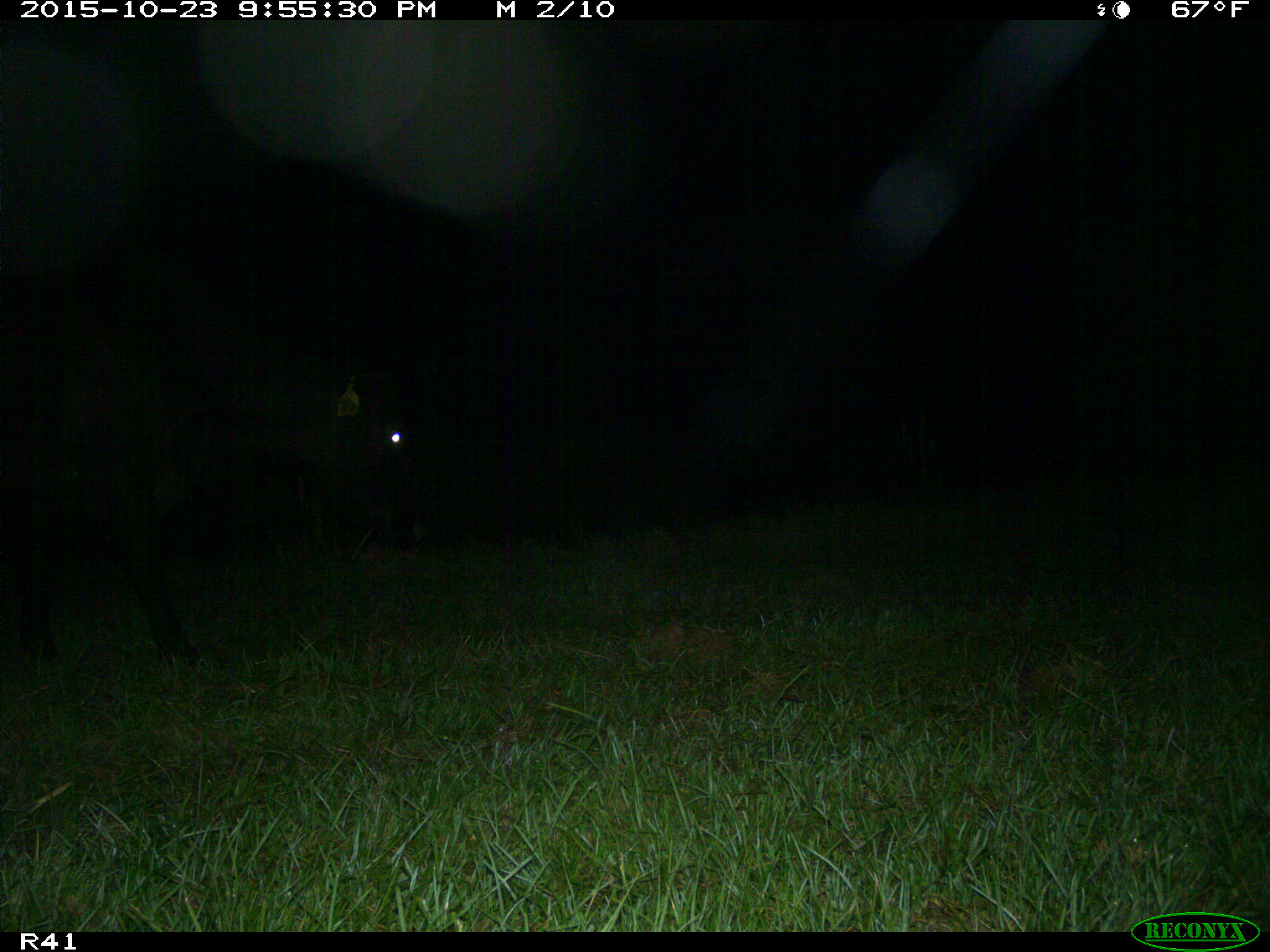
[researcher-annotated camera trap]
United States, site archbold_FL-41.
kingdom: Animalia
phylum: Chordata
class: Mammalia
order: Artiodactyla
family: Bovidae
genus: Bos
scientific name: Bos taurus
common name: domestic cow